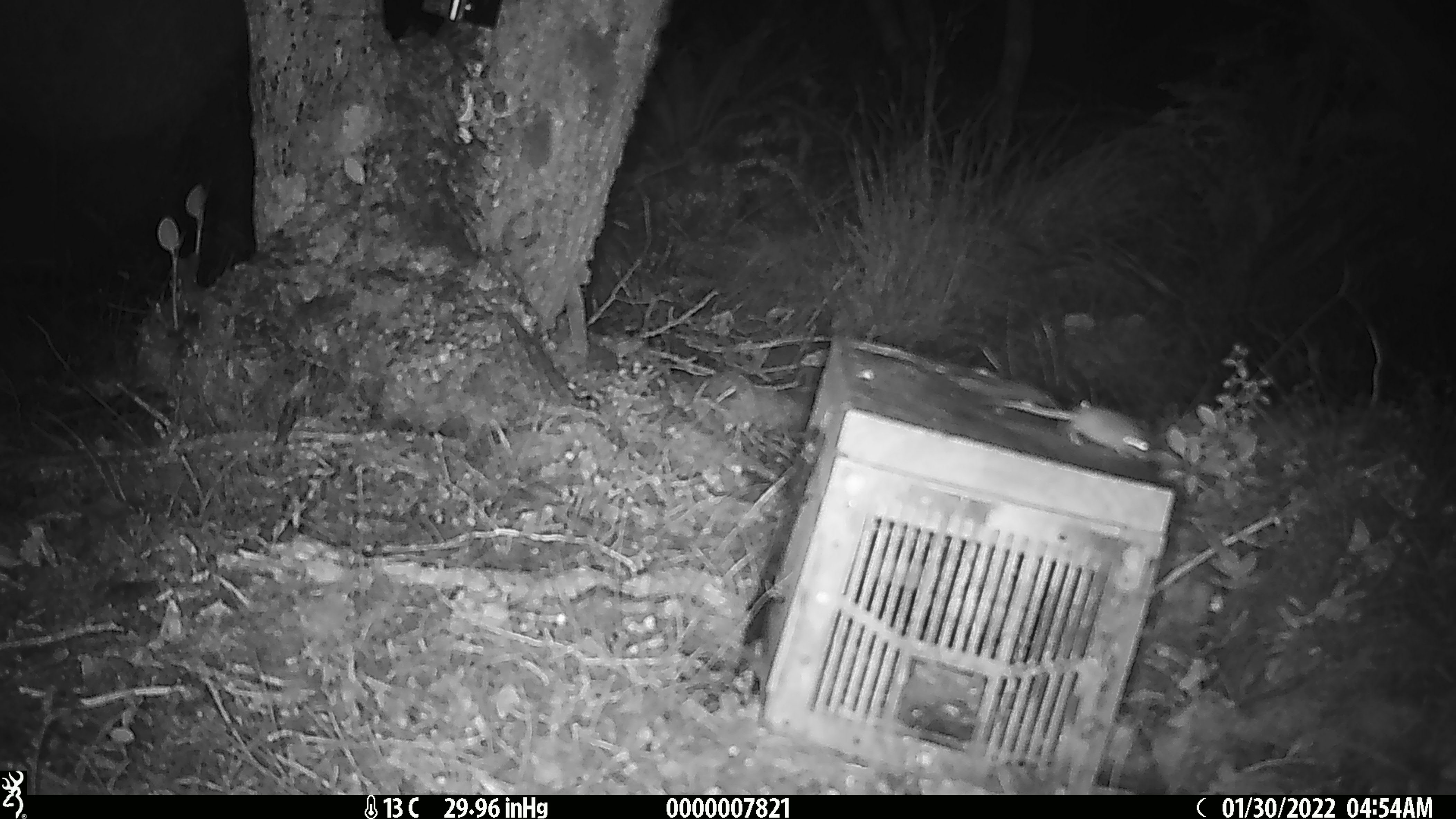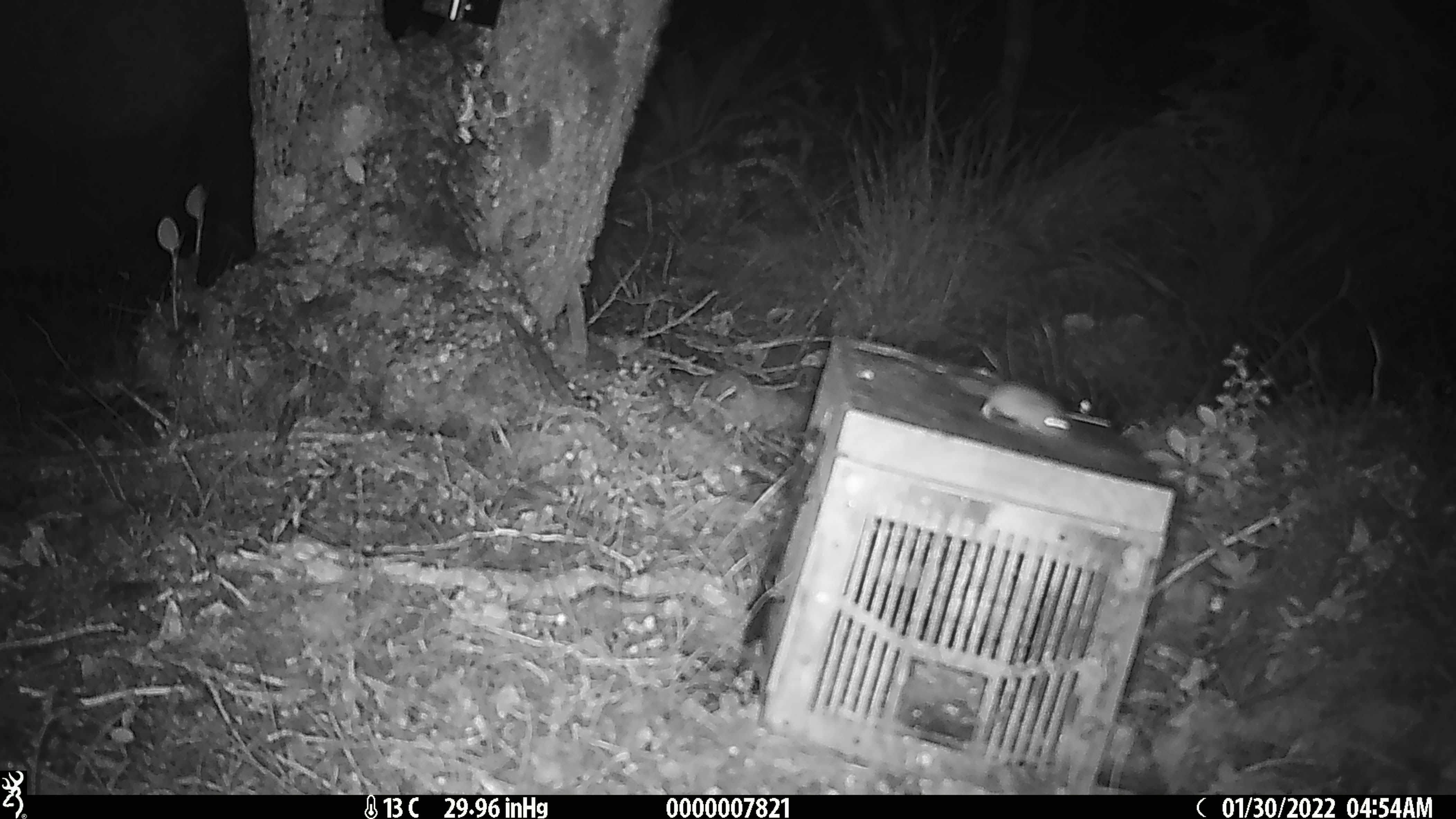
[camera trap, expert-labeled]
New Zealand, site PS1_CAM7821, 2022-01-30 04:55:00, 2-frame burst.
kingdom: Animalia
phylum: Chordata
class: Mammalia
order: Rodentia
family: Muridae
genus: Mus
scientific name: Mus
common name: mouse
Mouse (Mus).